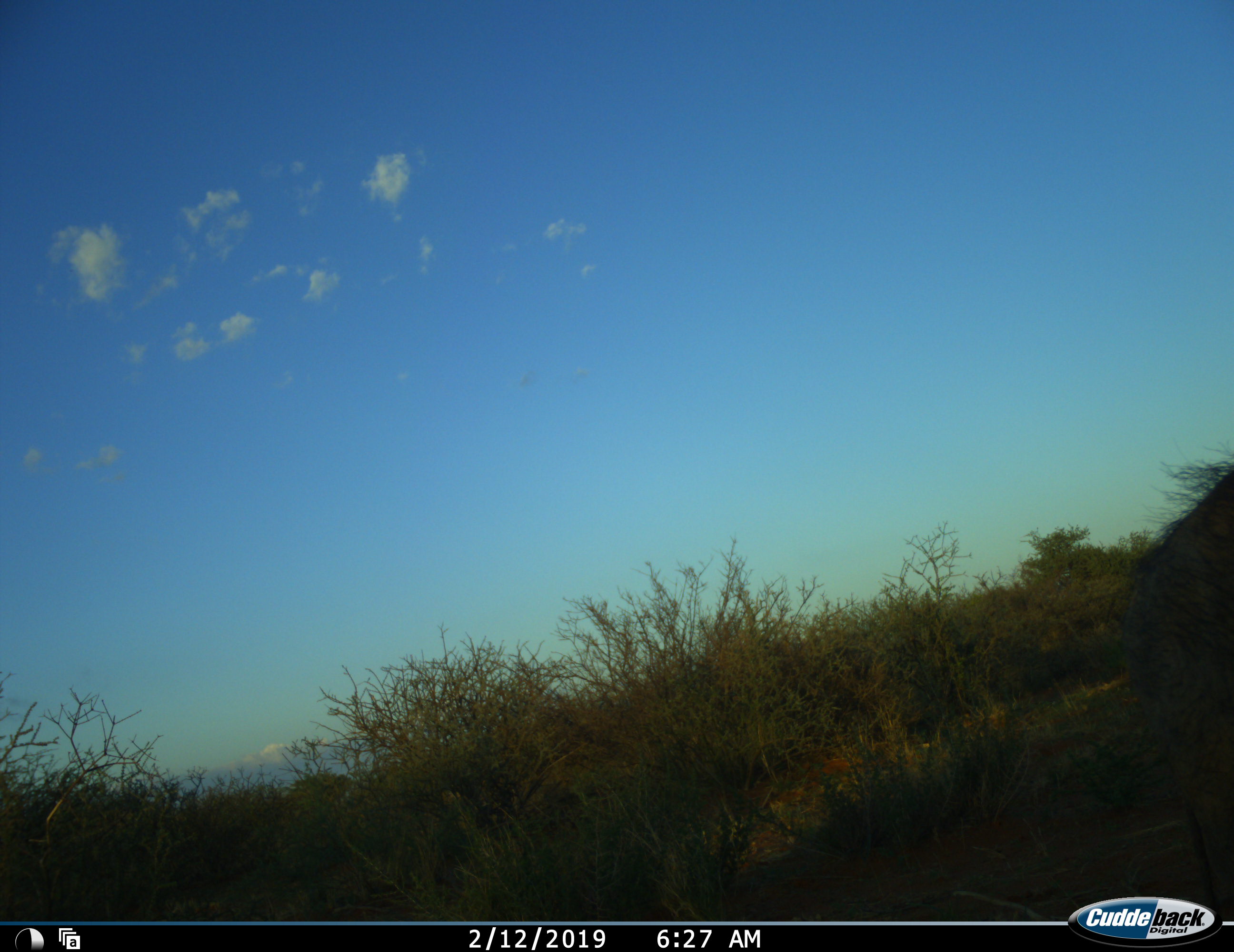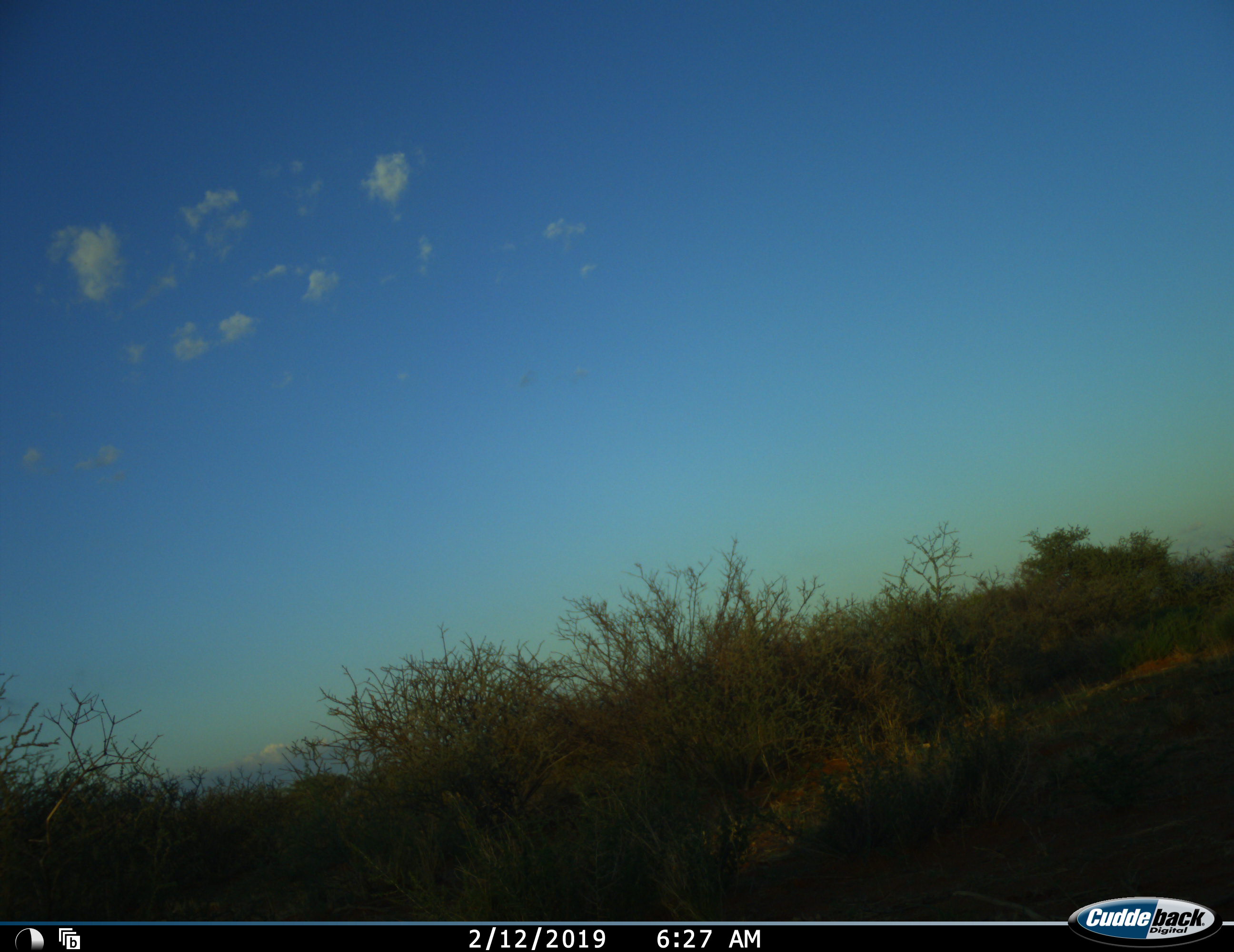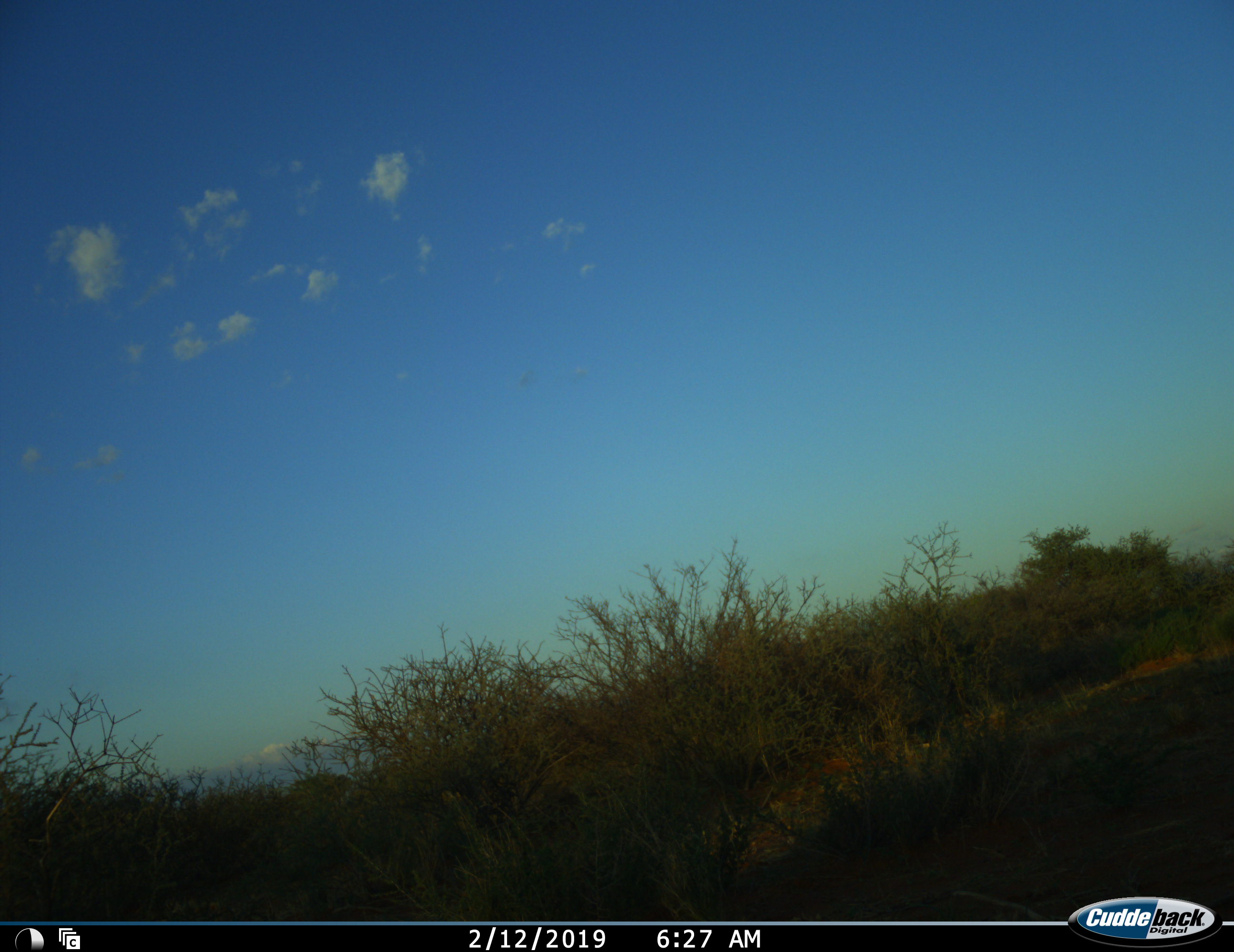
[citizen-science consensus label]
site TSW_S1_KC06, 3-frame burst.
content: unidentified animal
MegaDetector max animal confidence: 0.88